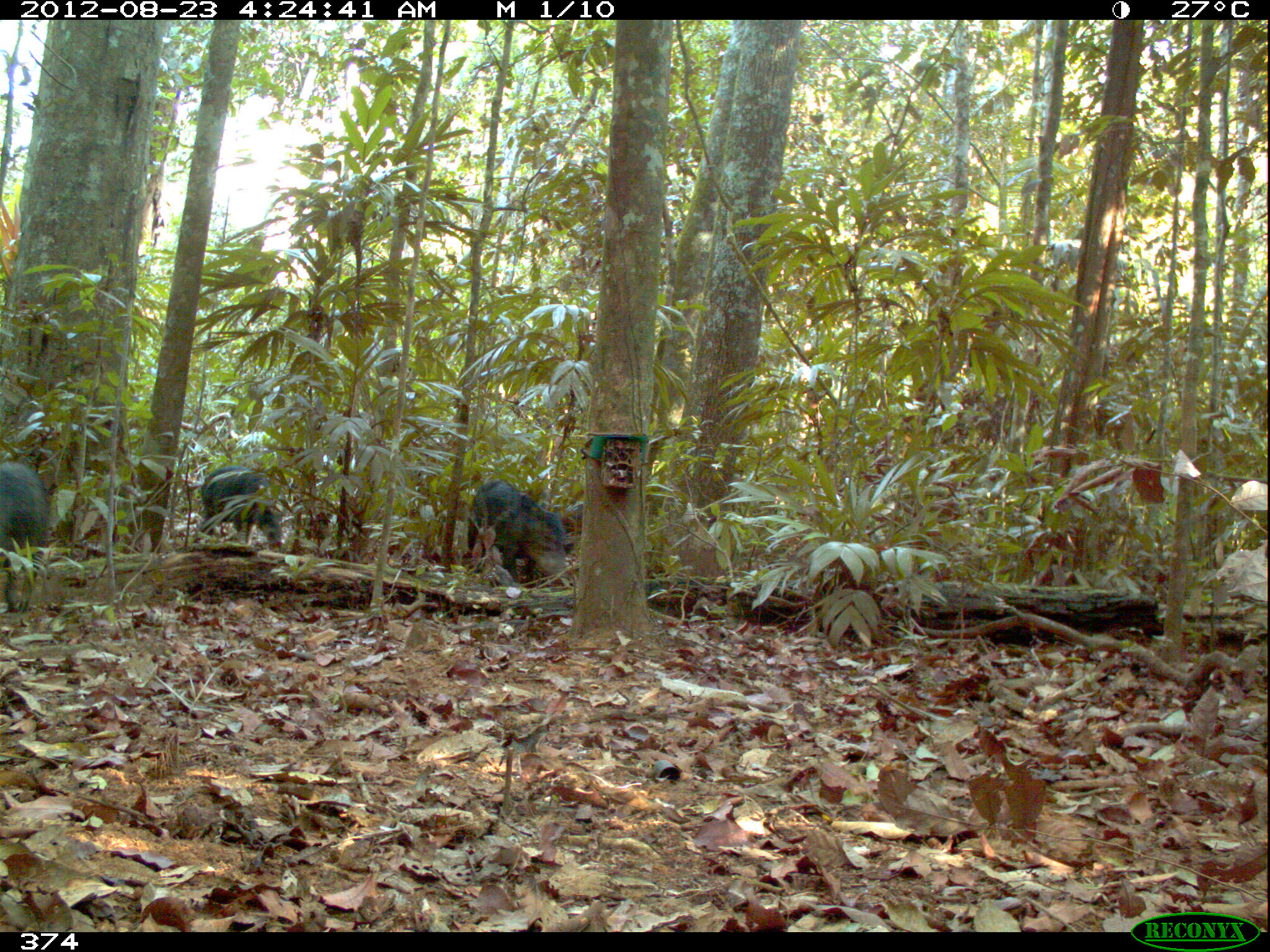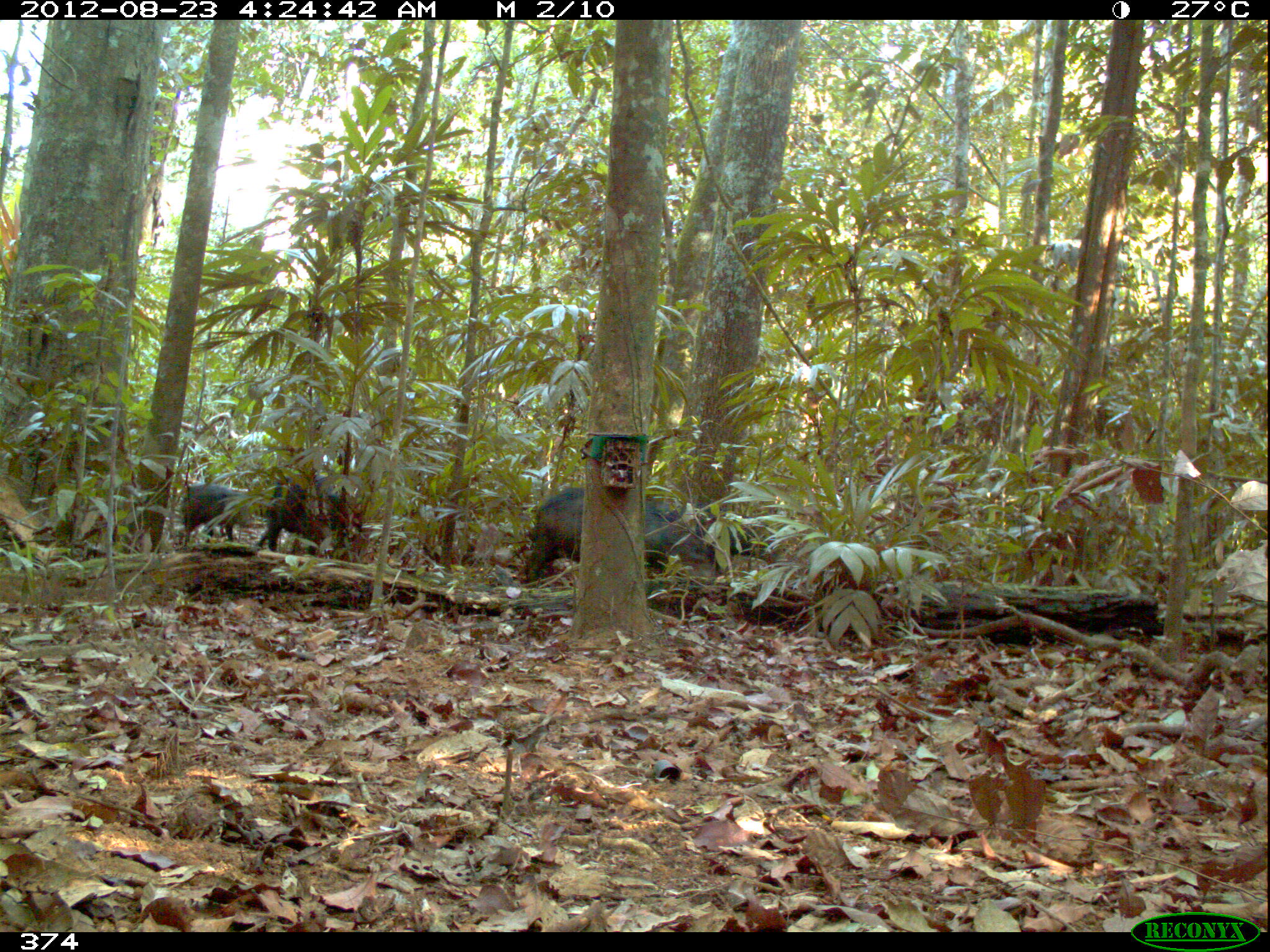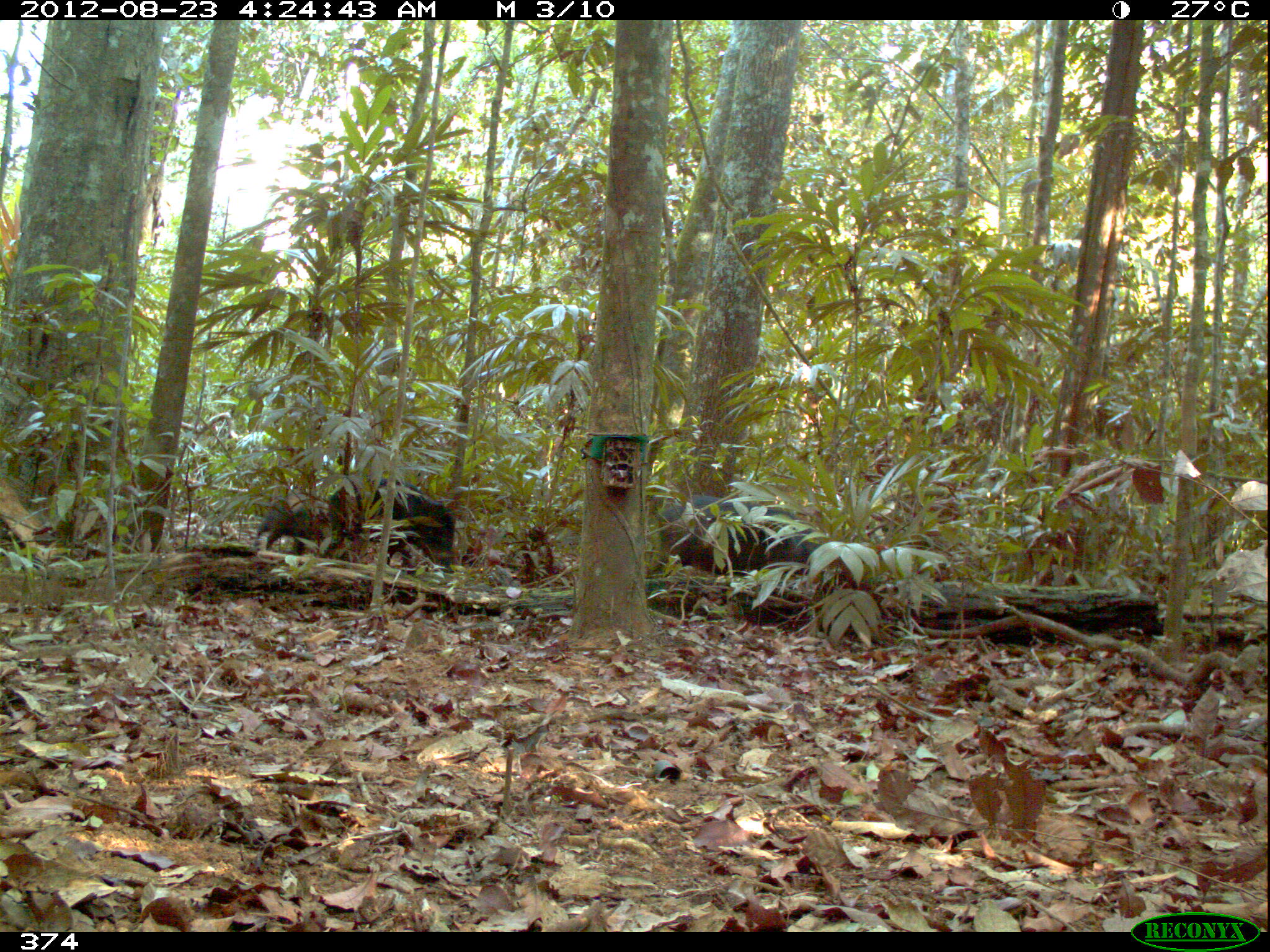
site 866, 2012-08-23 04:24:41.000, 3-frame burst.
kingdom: Animalia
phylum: Chordata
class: Mammalia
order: Artiodactyla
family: Tayassuidae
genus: Tayassu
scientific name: Tayassu pecari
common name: white-lipped peccary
Tayassu pecari (white-lipped peccary).